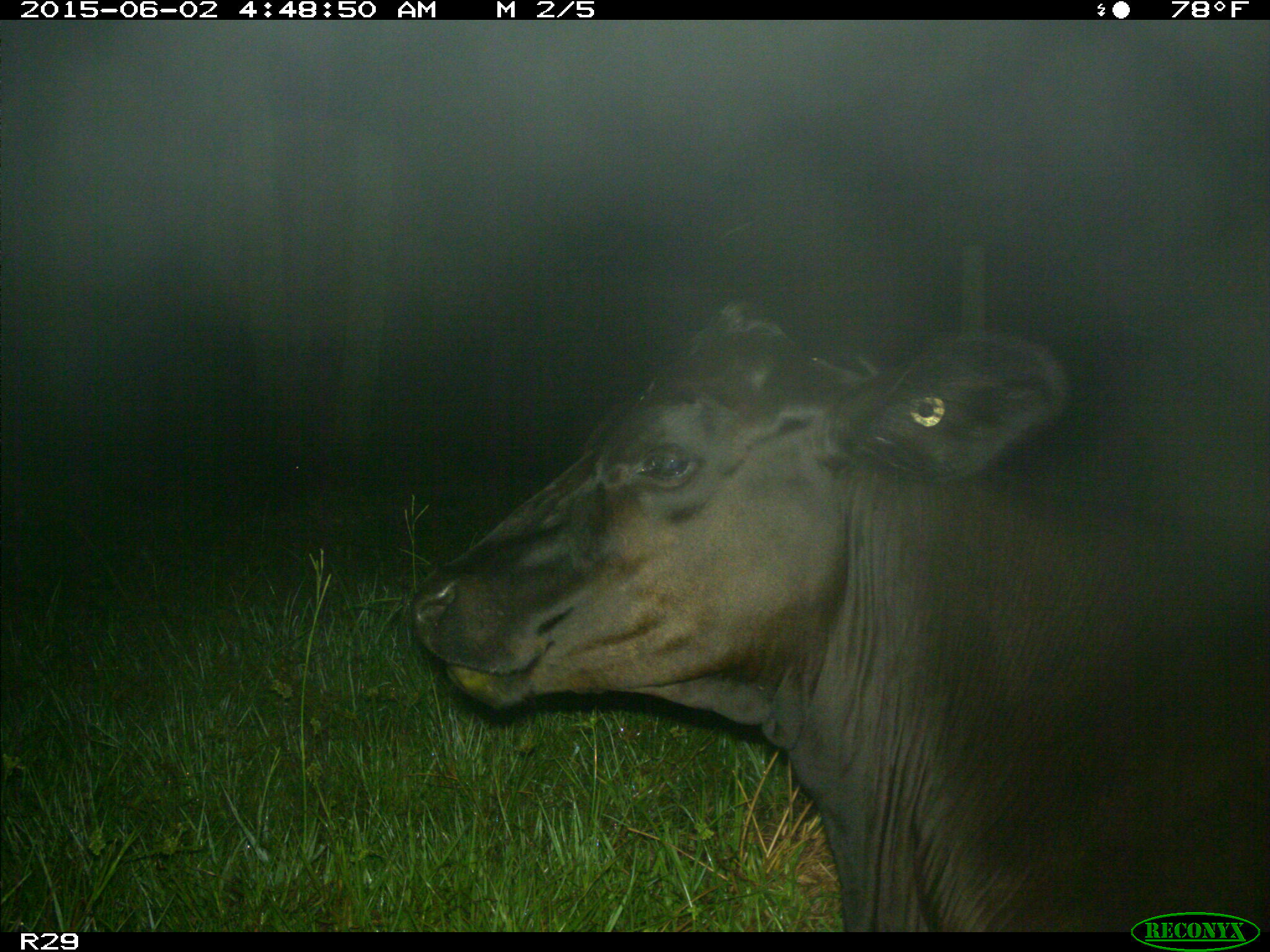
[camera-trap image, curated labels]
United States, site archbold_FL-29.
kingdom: Animalia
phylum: Chordata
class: Mammalia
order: Artiodactyla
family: Bovidae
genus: Bos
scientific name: Bos taurus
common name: domestic cow